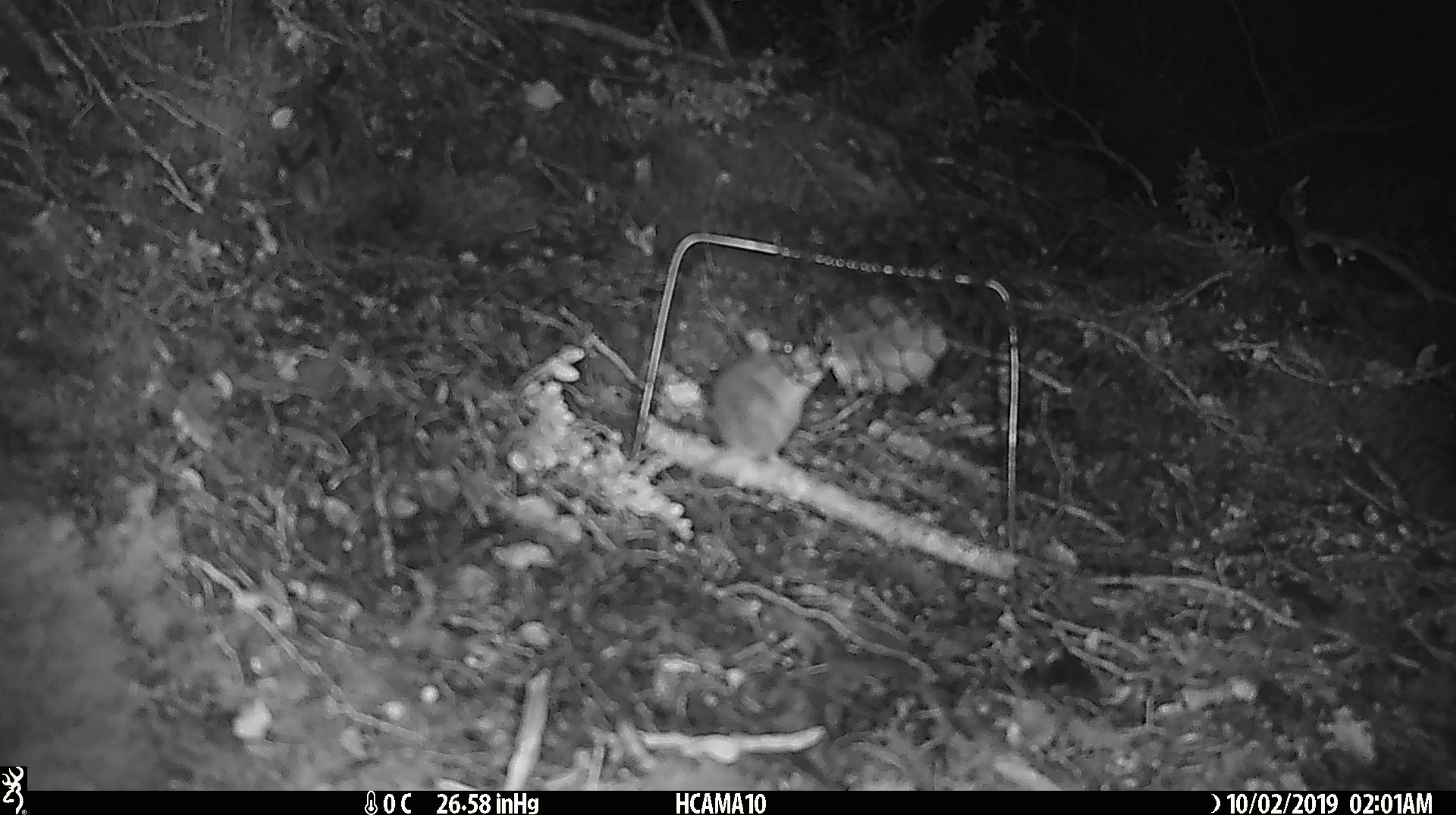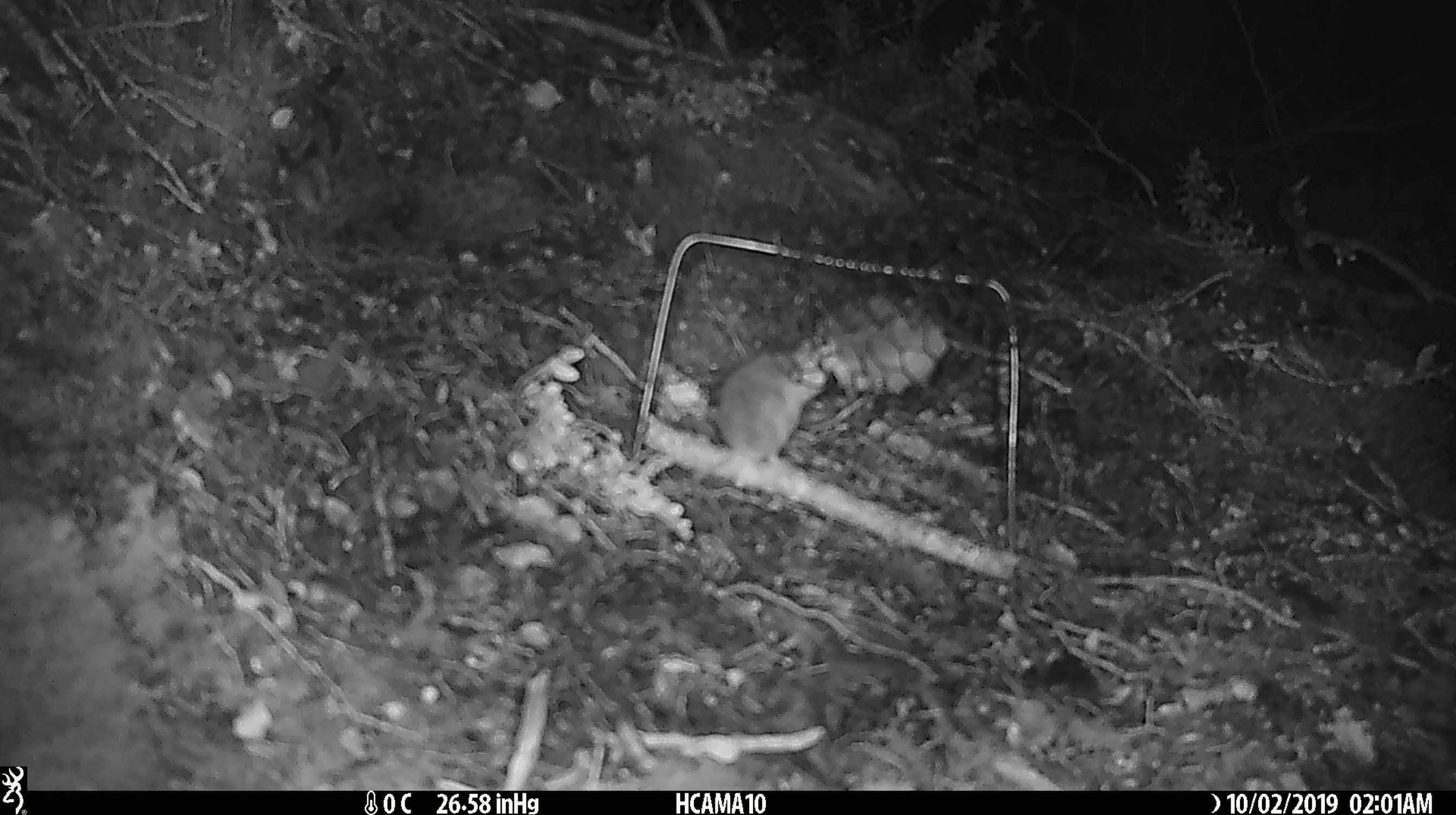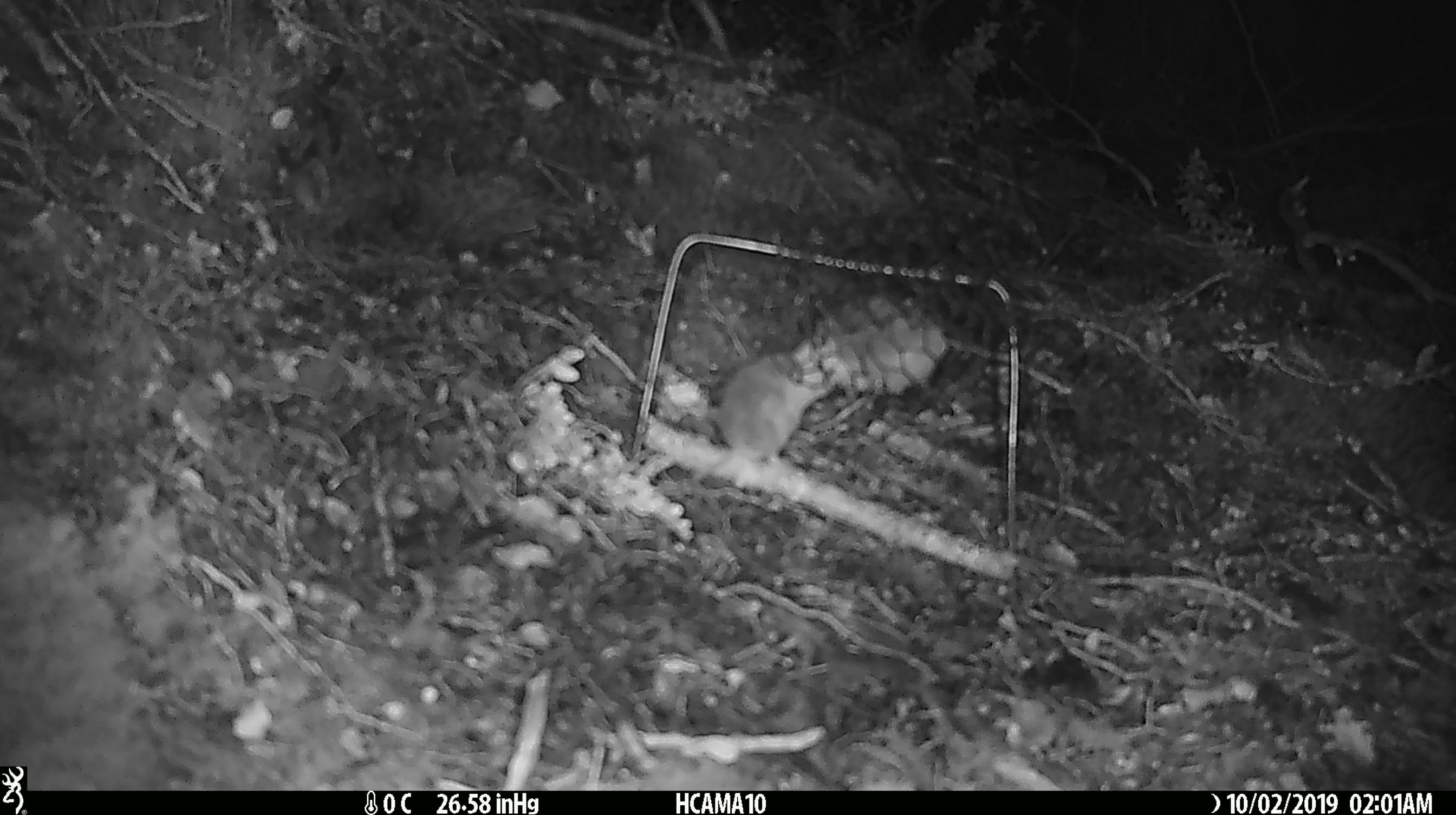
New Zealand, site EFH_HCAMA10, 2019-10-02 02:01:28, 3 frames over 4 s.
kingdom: Animalia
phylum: Chordata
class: Mammalia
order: Rodentia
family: Muridae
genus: Mus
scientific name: Mus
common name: mouse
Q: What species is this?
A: Mouse (Mus).